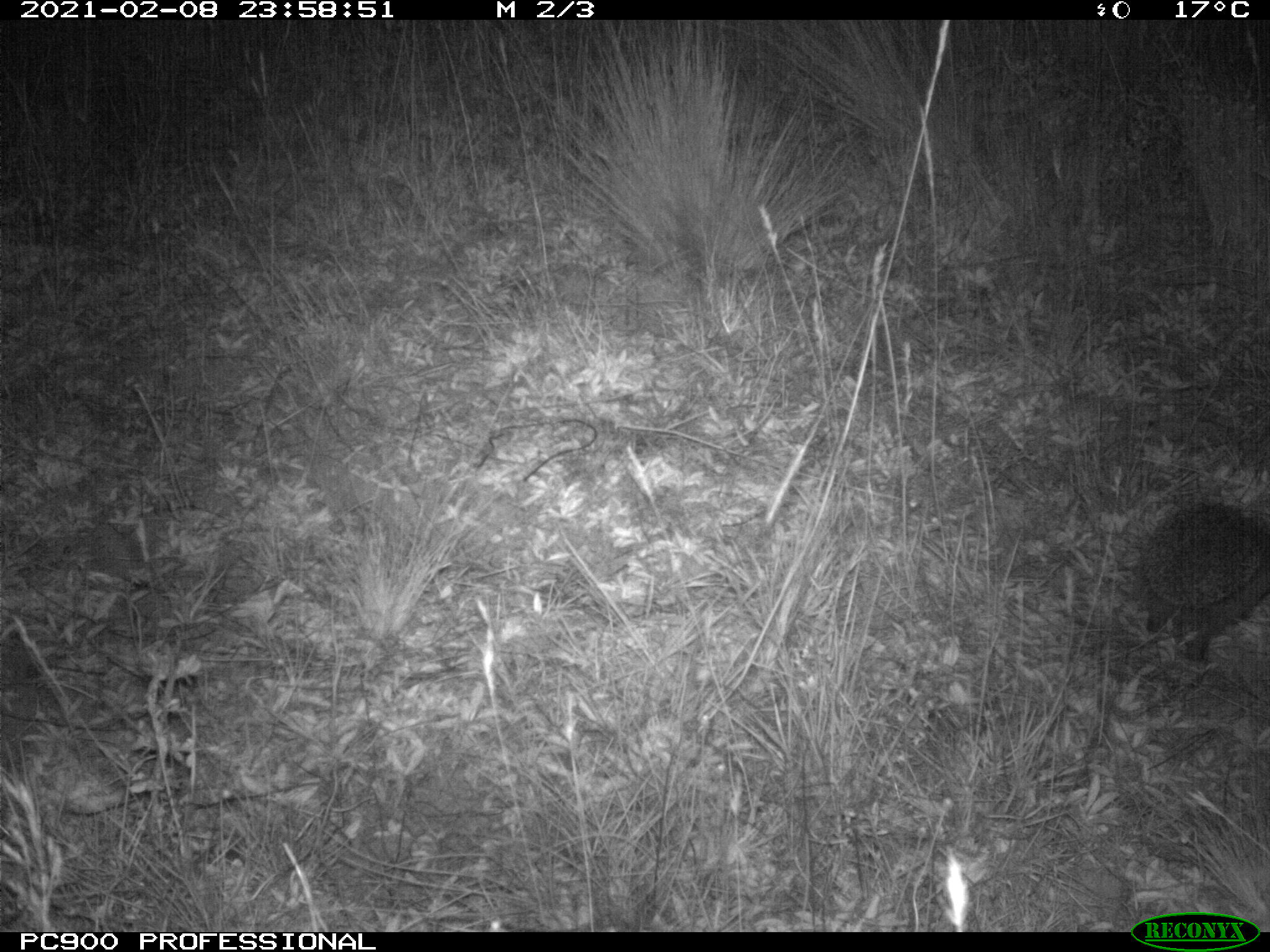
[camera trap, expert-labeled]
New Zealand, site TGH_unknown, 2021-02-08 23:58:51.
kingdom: Animalia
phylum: Chordata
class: Mammalia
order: Eulipotyphla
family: Erinaceidae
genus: Erinaceus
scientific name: Erinaceus europaeus europaeus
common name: european hedgehog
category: hedgehog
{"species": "hedgehog (european hedgehog) (Erinaceus europaeus europaeus)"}